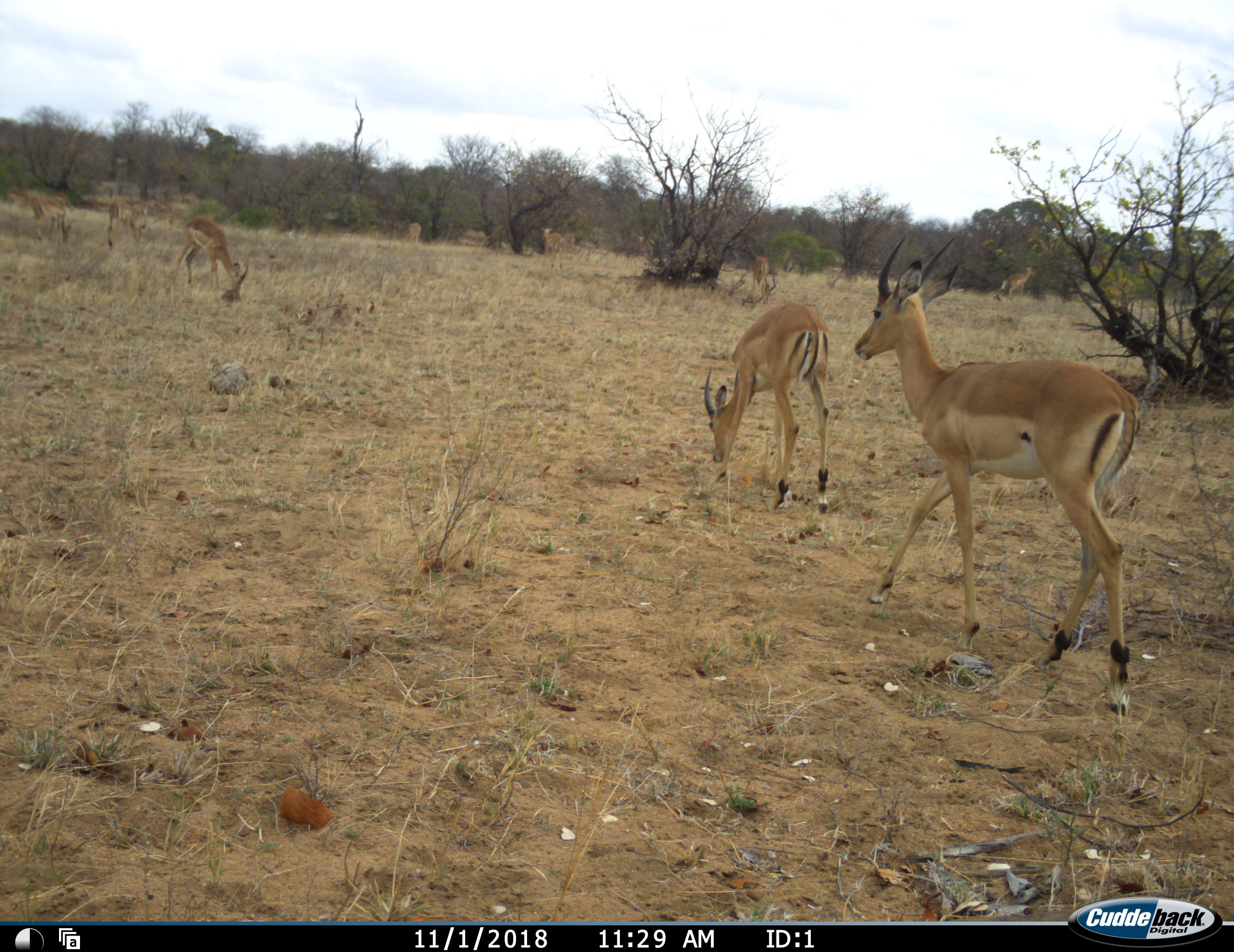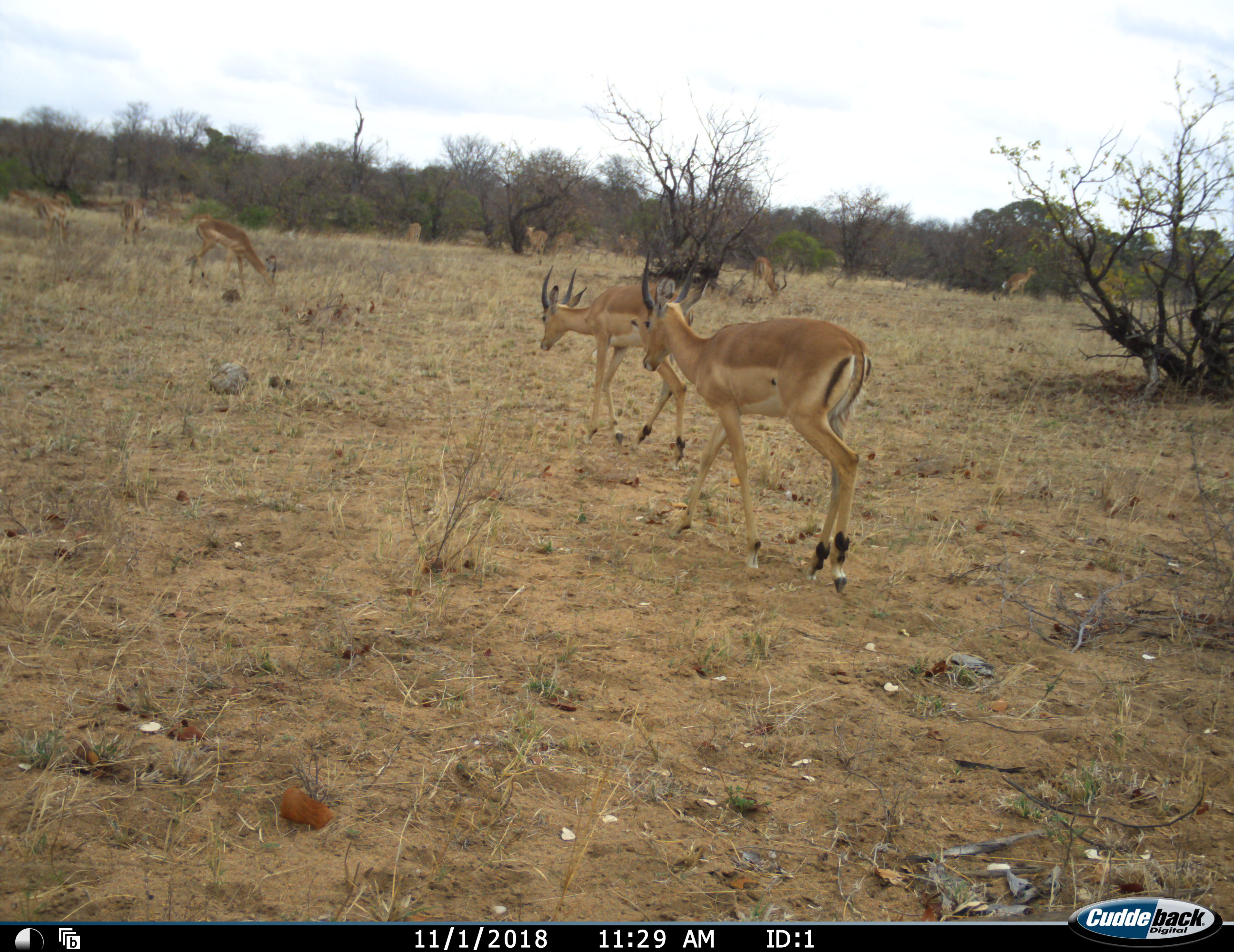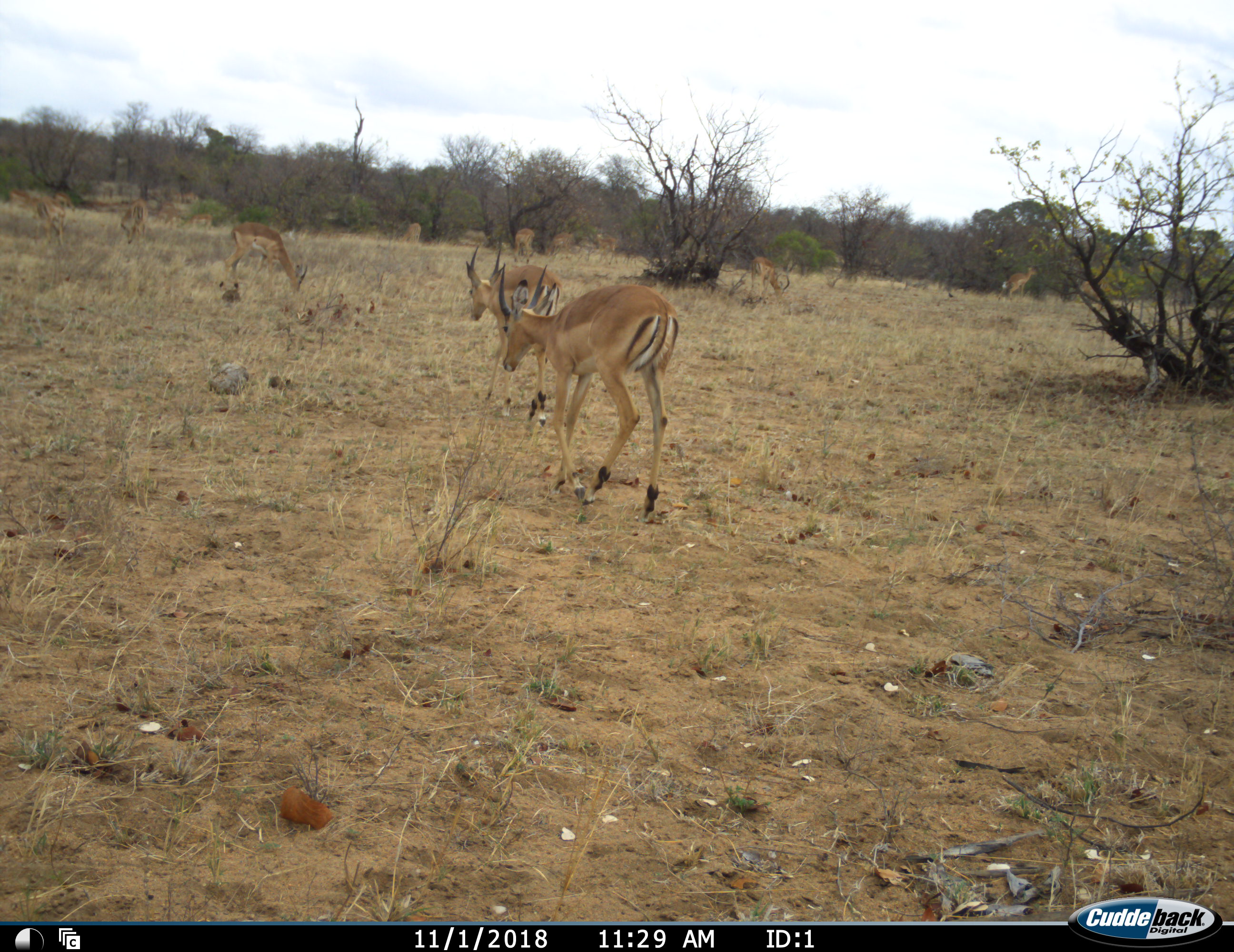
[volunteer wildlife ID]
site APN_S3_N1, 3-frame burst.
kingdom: Animalia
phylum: Chordata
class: Mammalia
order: Artiodactyla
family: Bovidae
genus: Aepyceros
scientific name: Aepyceros melampus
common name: impala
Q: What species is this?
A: Impala (Aepyceros melampus).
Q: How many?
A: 11-50.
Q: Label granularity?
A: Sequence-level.